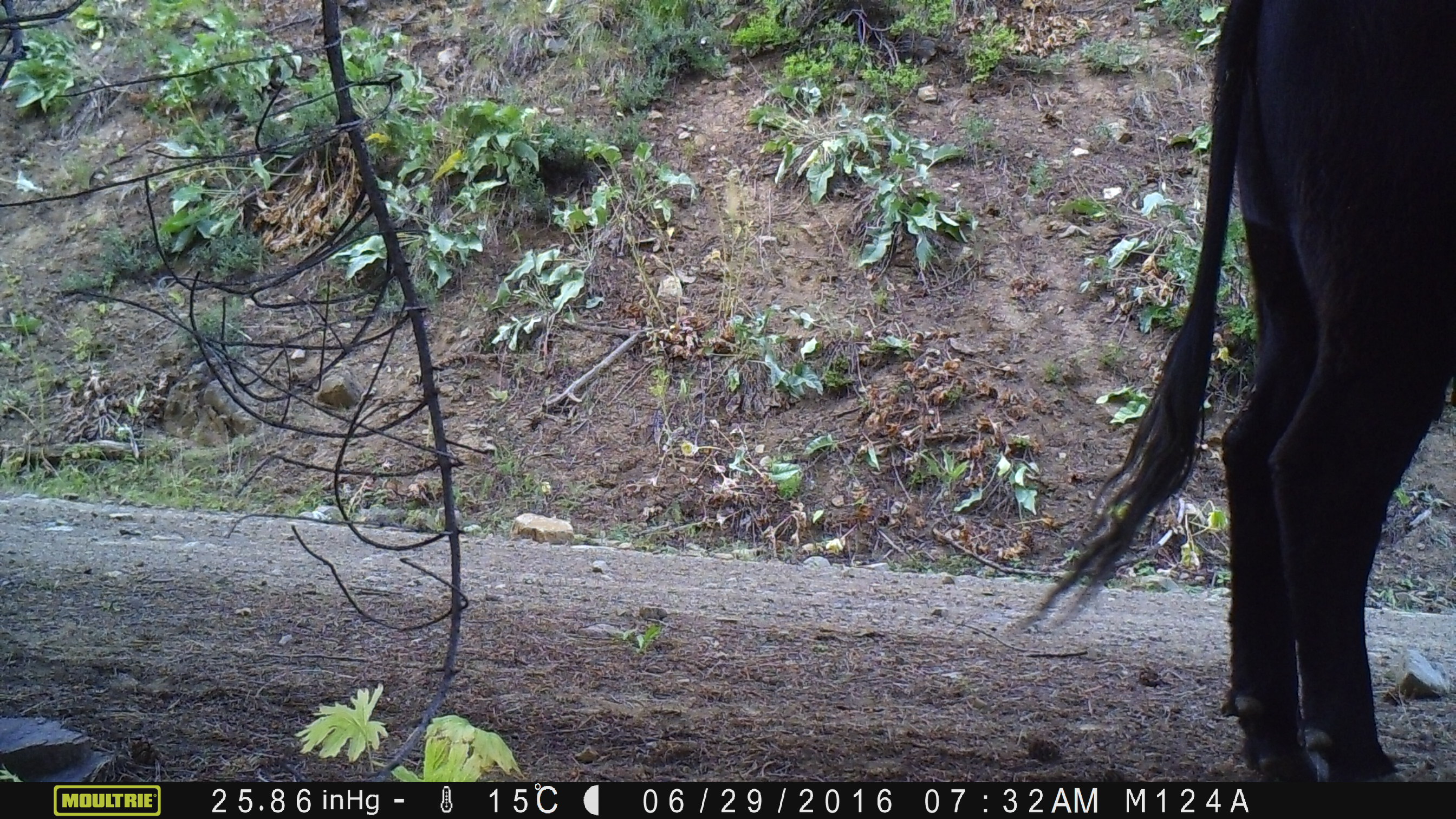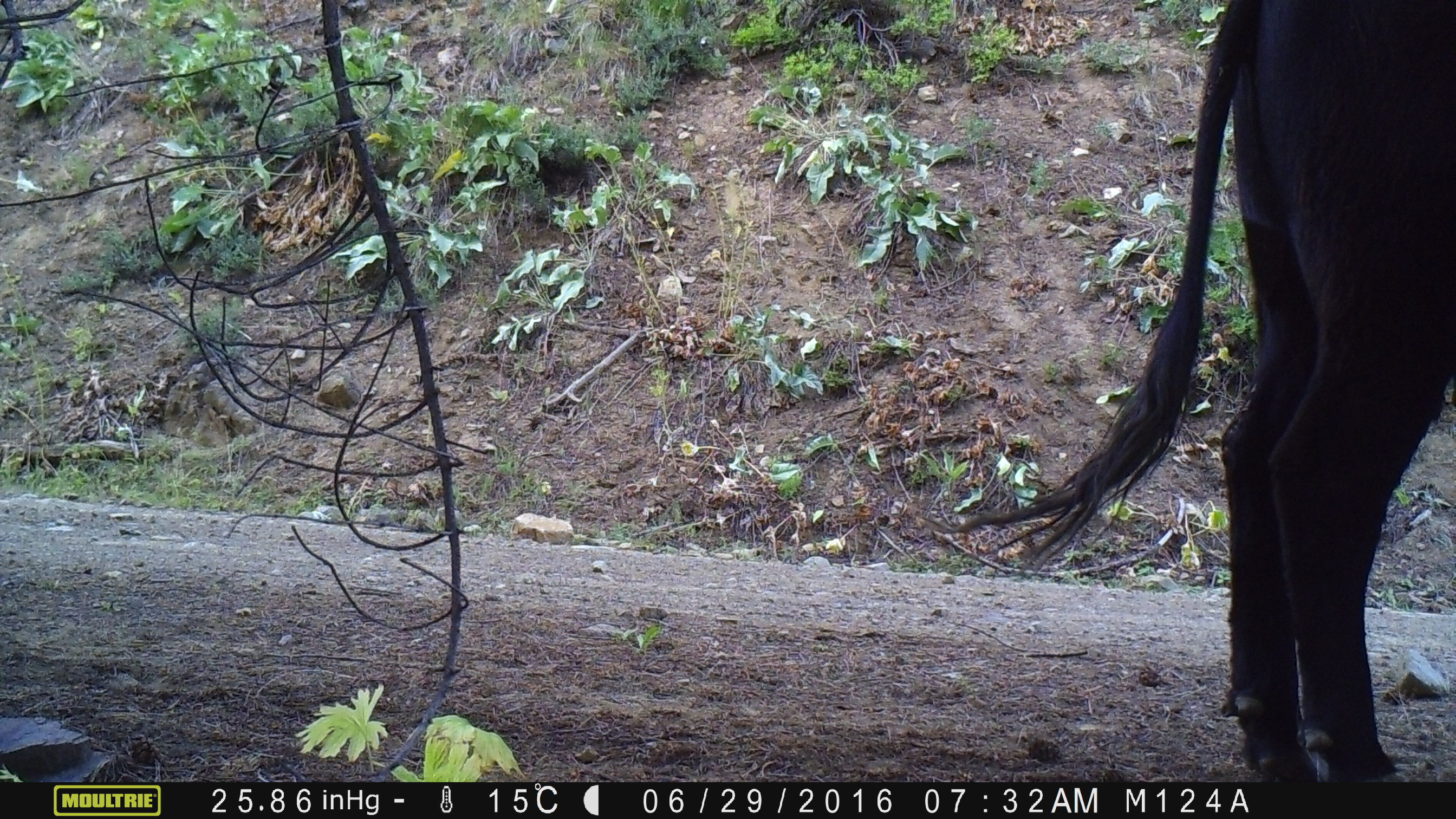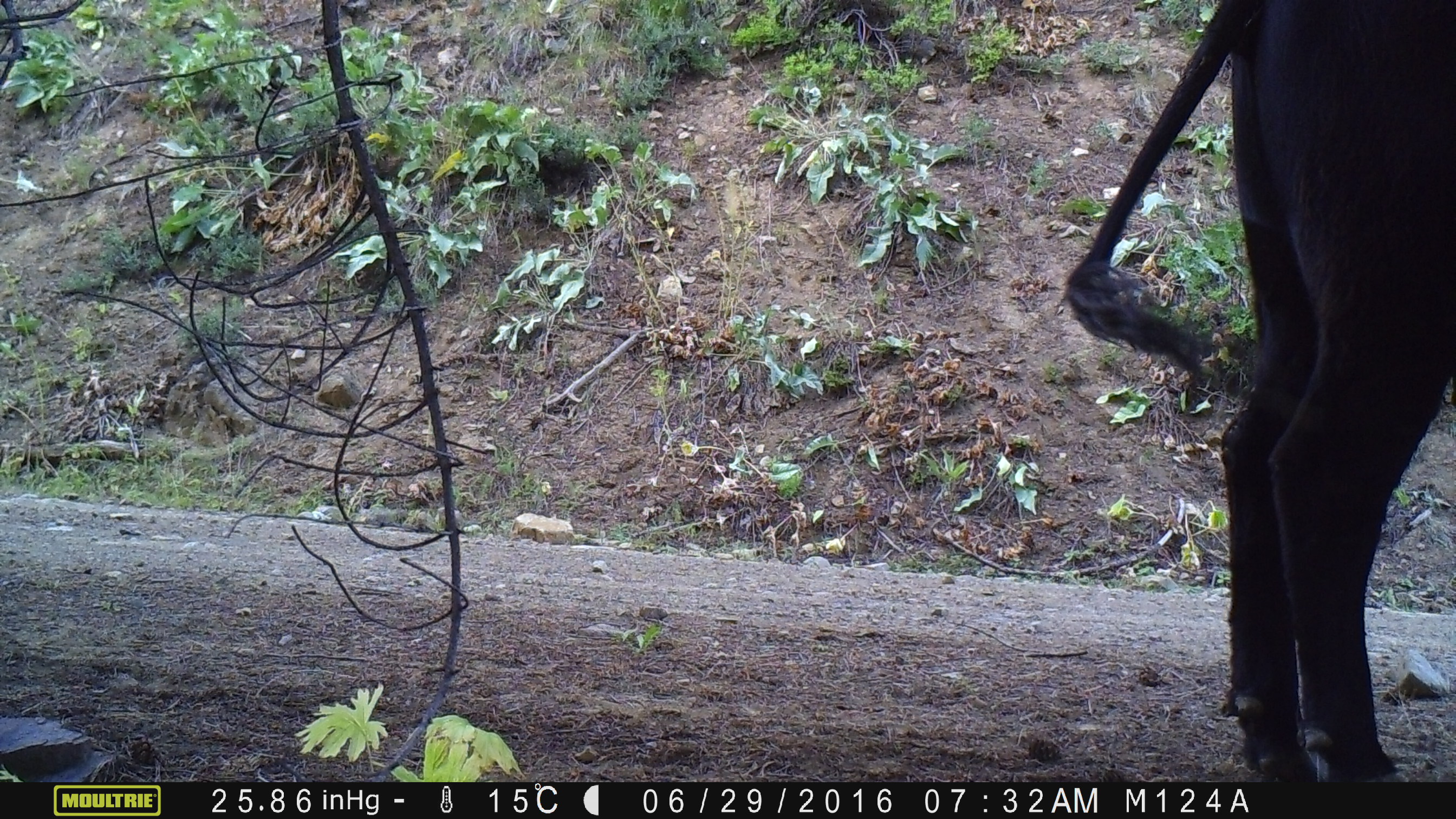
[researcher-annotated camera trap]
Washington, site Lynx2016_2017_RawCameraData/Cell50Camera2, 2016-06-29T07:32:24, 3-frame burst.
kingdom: Animalia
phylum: Chordata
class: Mammalia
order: Artiodactyla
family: Bovidae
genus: Bos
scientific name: Bos taurus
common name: domestic cattle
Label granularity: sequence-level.